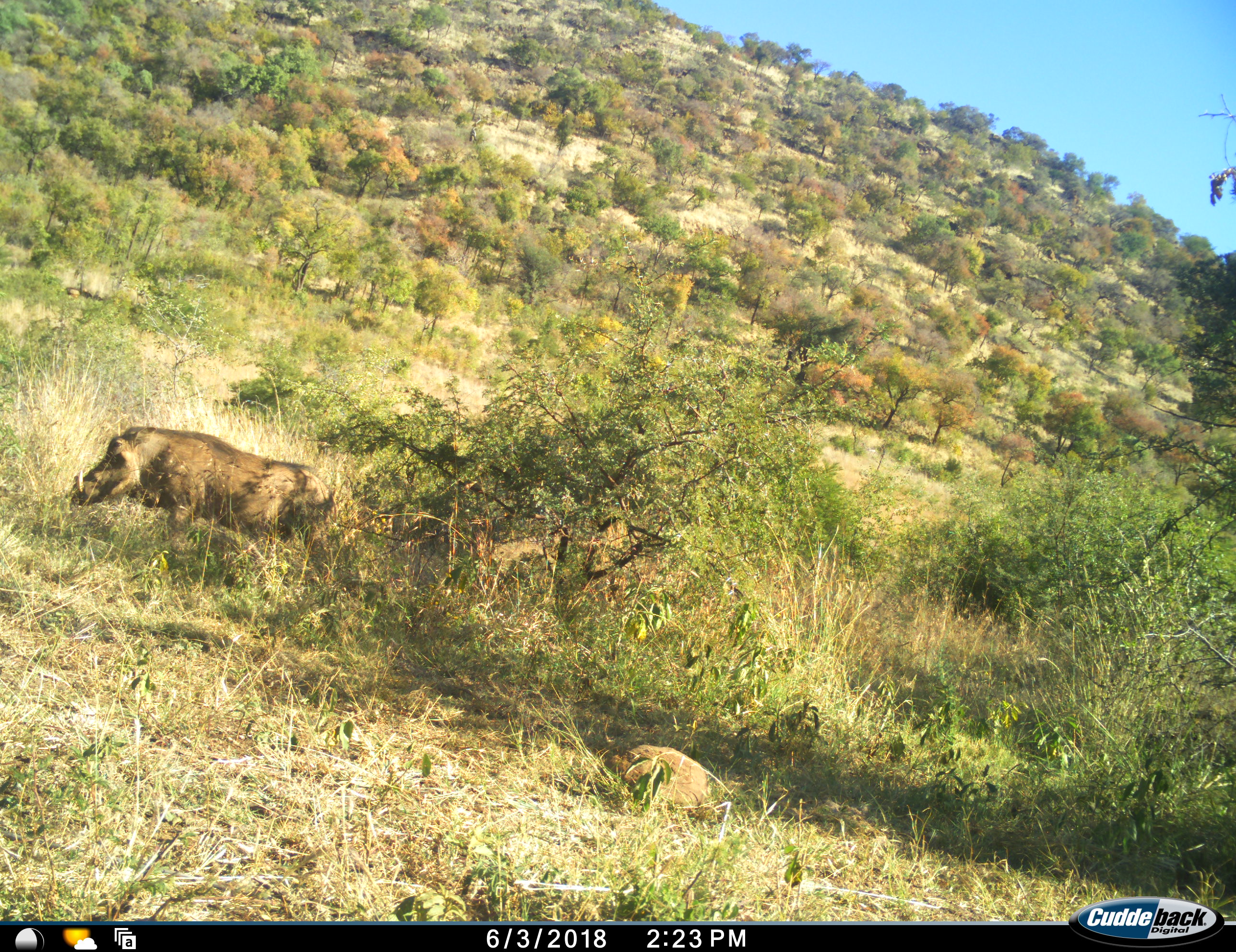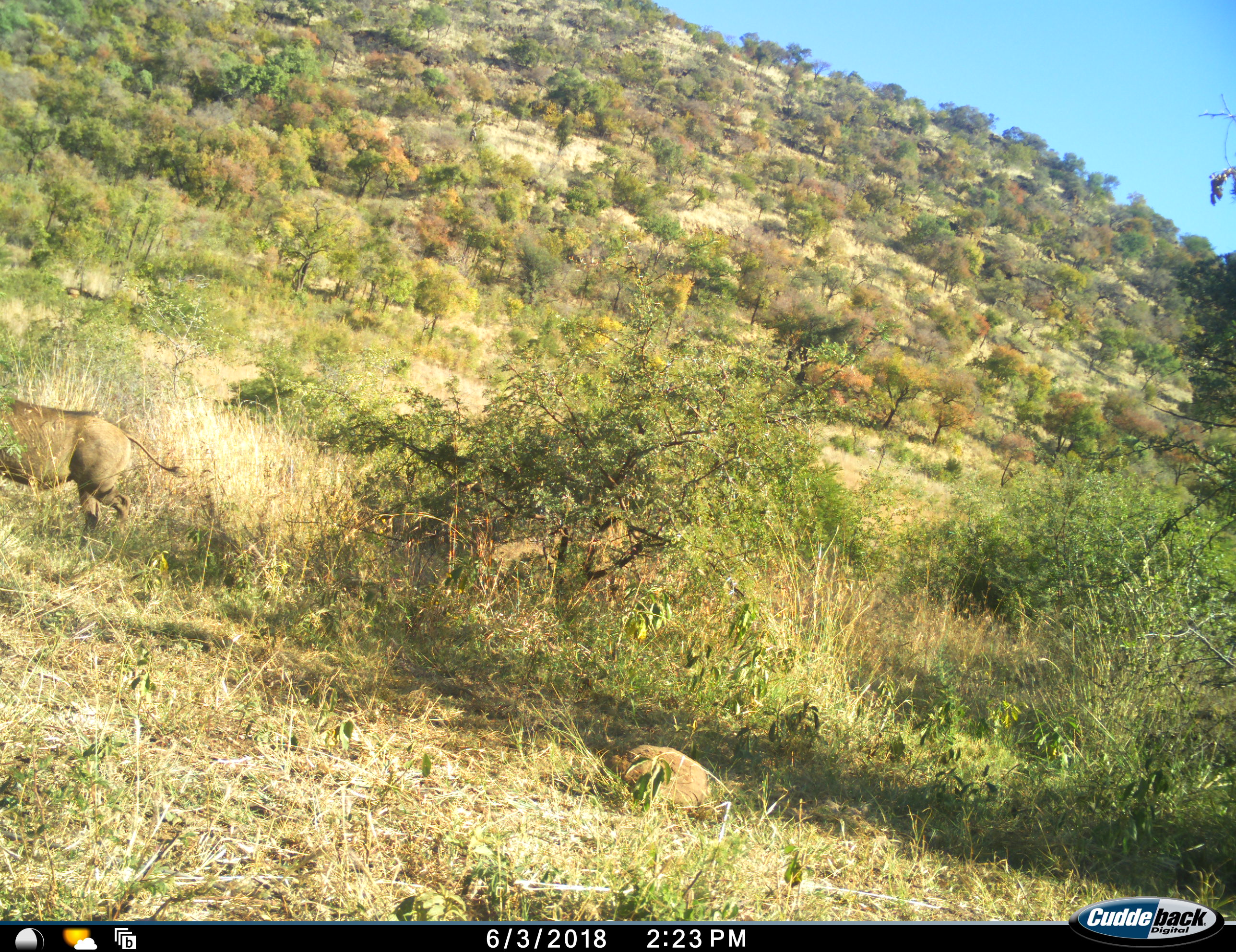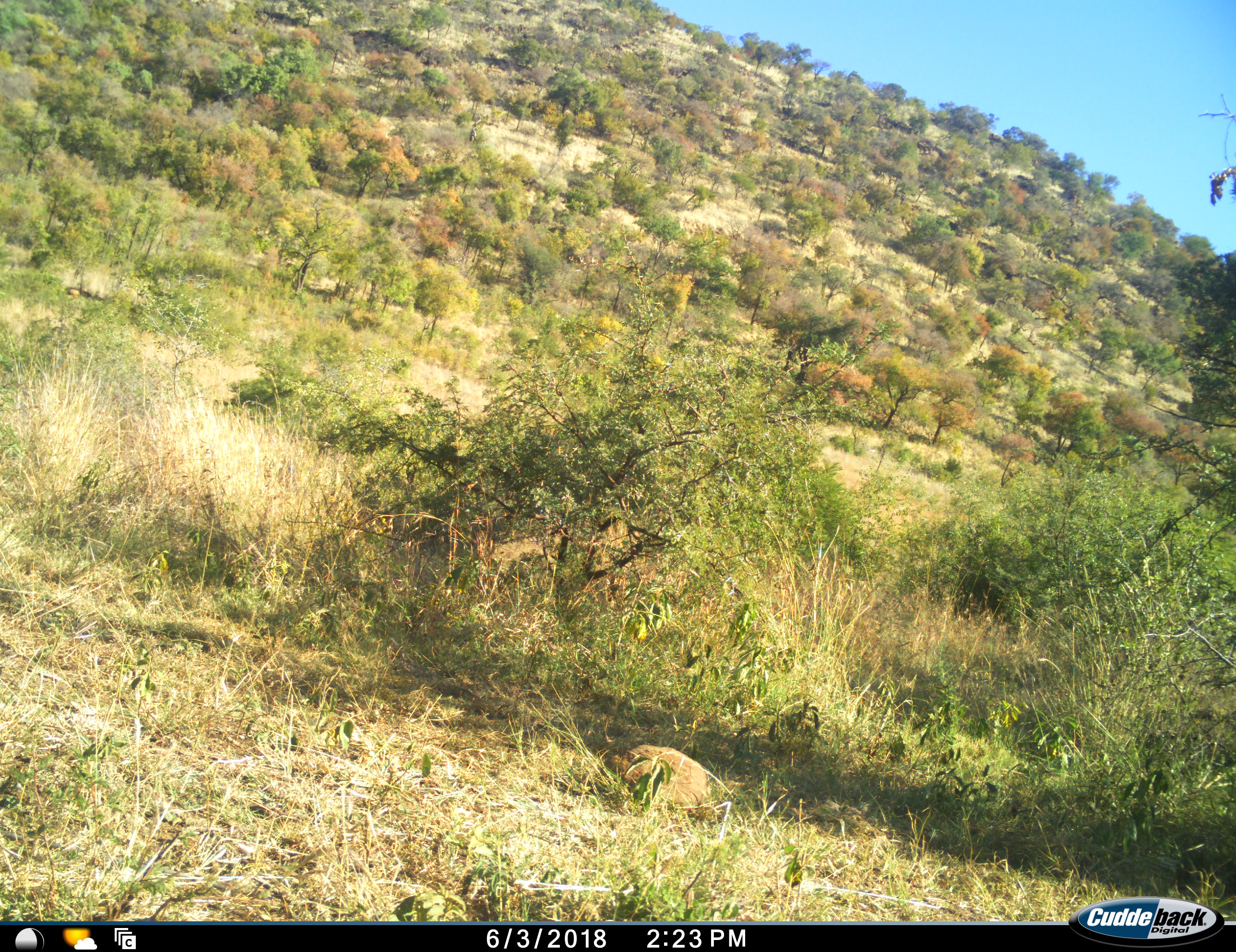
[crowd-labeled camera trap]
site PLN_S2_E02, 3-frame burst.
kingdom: Animalia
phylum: Chordata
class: Mammalia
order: Artiodactyla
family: Suidae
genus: Phacochoerus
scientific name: Phacochoerus africanus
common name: warthog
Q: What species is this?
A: Warthog (Phacochoerus africanus).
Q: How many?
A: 1.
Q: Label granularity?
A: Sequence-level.